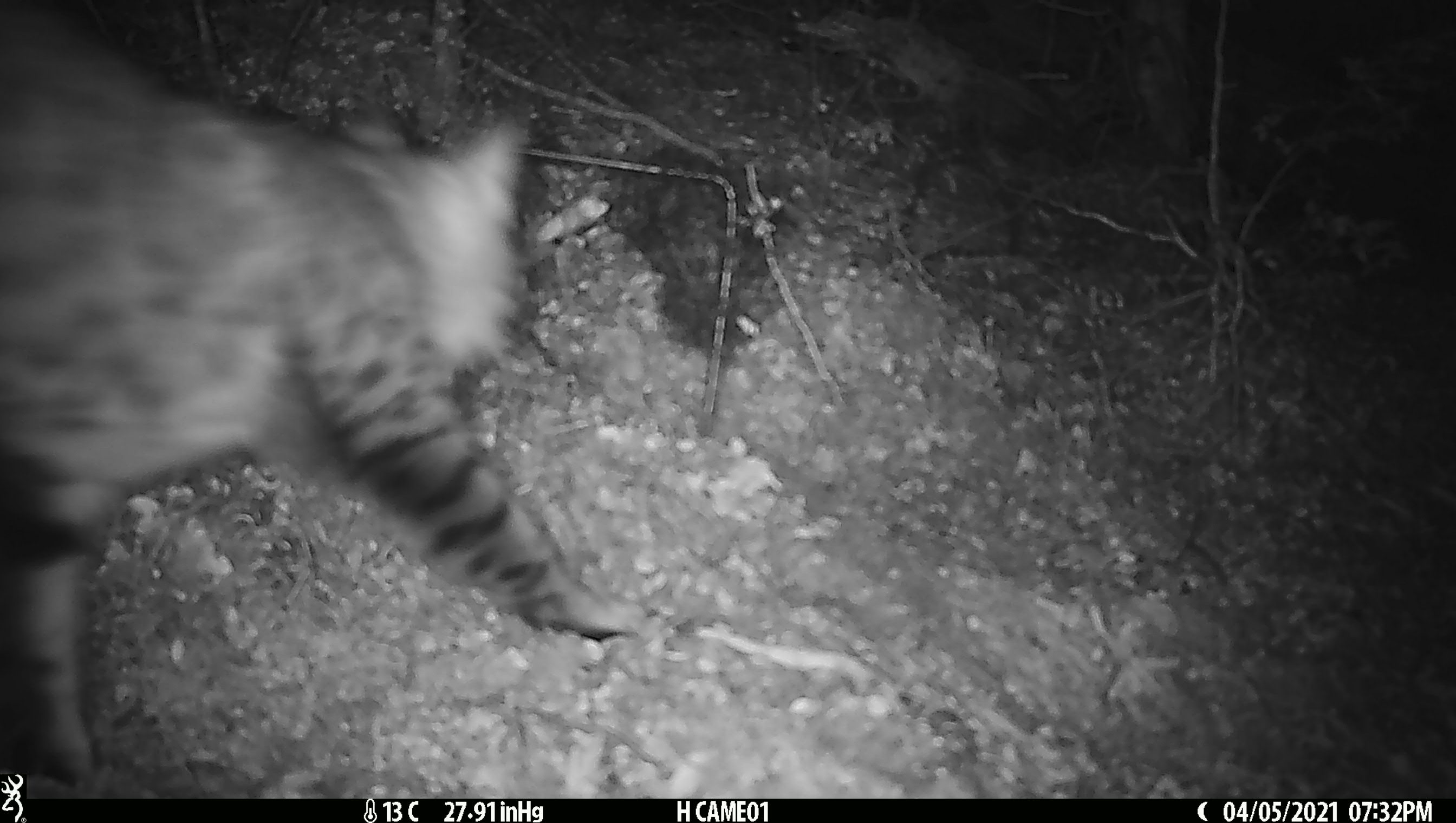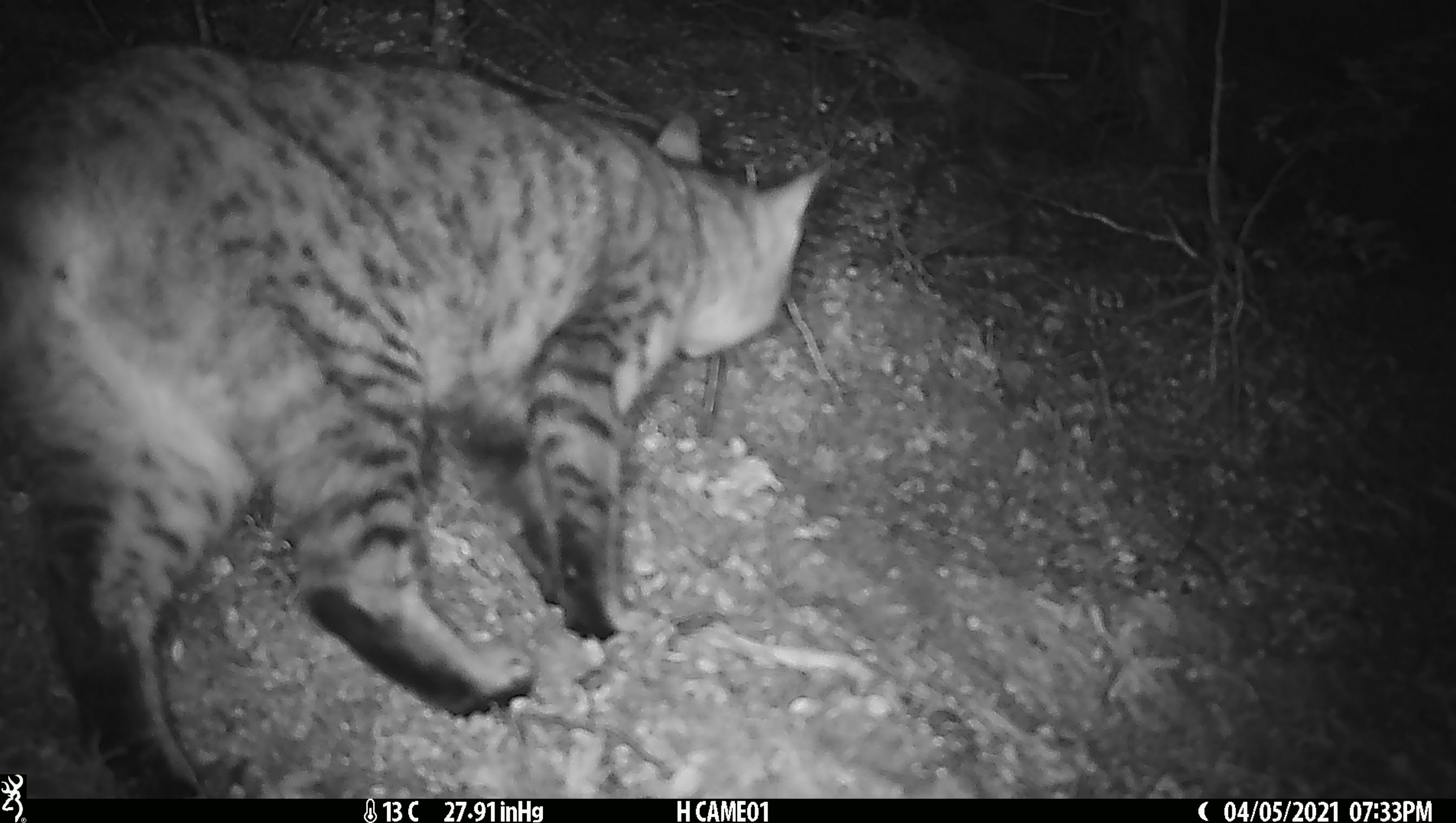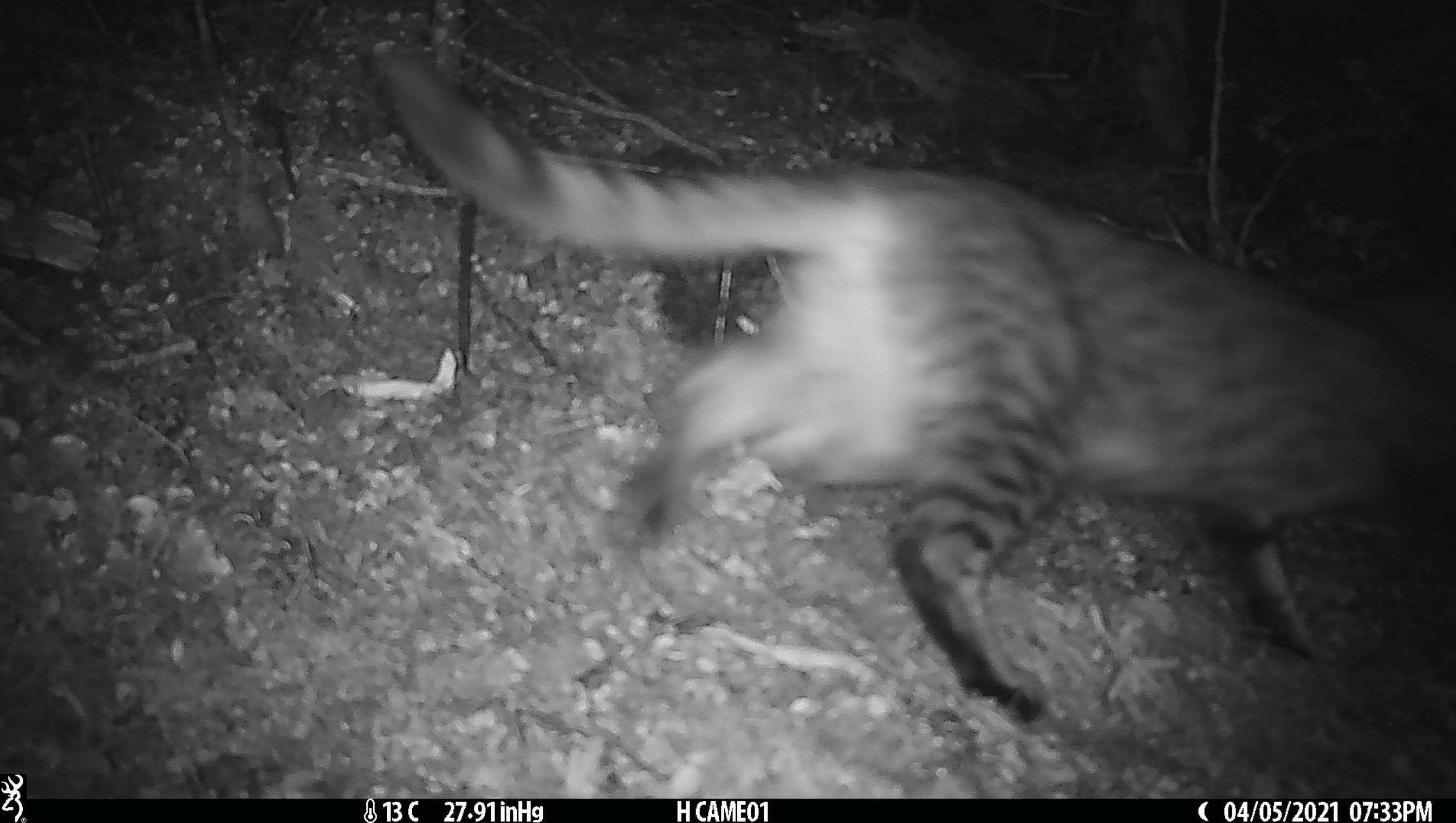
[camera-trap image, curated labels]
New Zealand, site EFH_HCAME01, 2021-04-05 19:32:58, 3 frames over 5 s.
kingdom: Animalia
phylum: Chordata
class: Mammalia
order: Carnivora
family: Felidae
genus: Felis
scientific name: Felis catus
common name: domestic cat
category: cat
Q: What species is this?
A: Cat (domestic cat) (Felis catus).